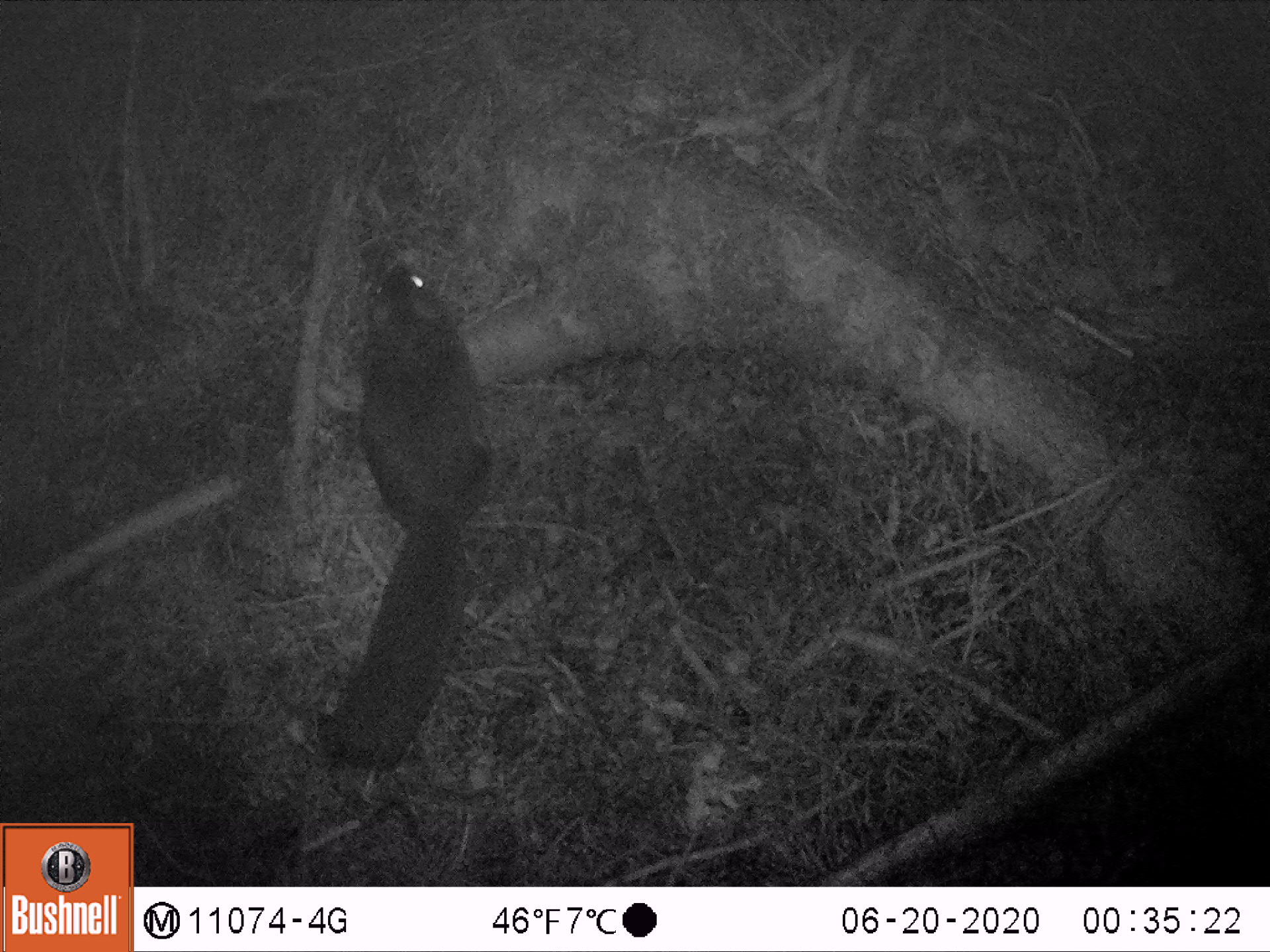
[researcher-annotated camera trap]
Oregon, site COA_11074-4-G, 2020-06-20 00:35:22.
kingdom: Animalia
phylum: Chordata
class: Mammalia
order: Rodentia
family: Sciuridae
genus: Glaucomys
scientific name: Glaucomys oregonensis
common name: humboldt's flying squirrel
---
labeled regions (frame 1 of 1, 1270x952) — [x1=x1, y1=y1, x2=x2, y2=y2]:
humboldt's flying squirrel: [x1=311, y1=242, x2=507, y2=789]